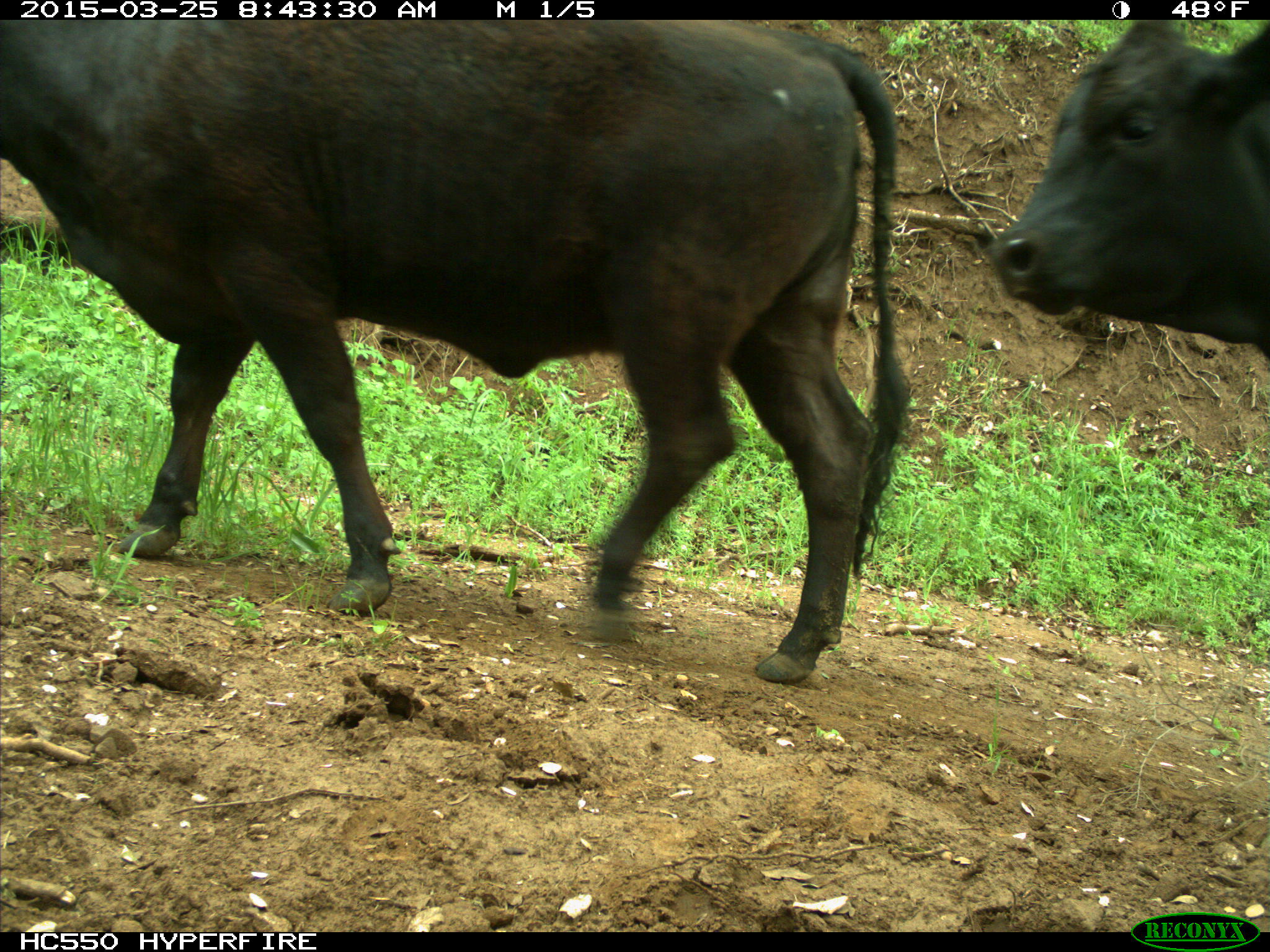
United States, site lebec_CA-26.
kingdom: Animalia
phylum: Chordata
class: Mammalia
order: Artiodactyla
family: Bovidae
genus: Bos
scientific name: Bos taurus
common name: domestic cow